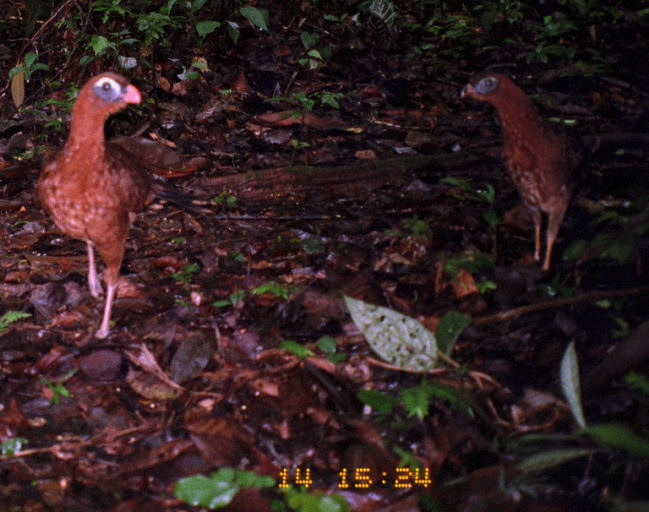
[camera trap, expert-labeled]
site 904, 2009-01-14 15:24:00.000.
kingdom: Animalia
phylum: Chordata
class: Aves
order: Galliformes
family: Cracidae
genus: Nothocrax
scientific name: Nothocrax urumutum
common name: nocturnal curassow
Nothocrax urumutum (nocturnal curassow).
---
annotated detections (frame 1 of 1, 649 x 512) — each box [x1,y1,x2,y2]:
nothocrax urumutum: [38,71,217,339]; [458,65,648,271]